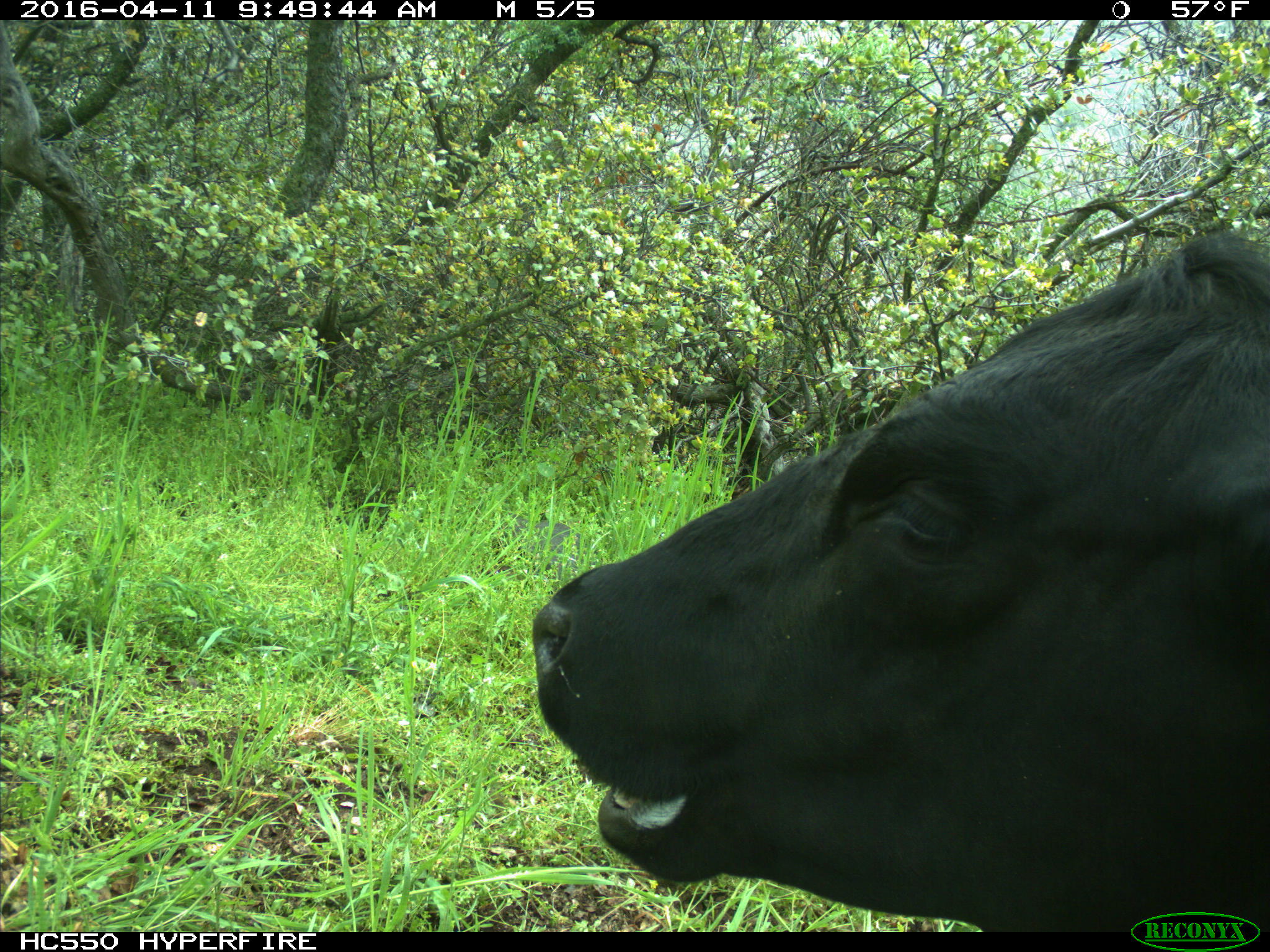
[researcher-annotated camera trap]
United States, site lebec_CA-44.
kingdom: Animalia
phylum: Chordata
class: Mammalia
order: Artiodactyla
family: Bovidae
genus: Bos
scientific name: Bos taurus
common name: domestic cow